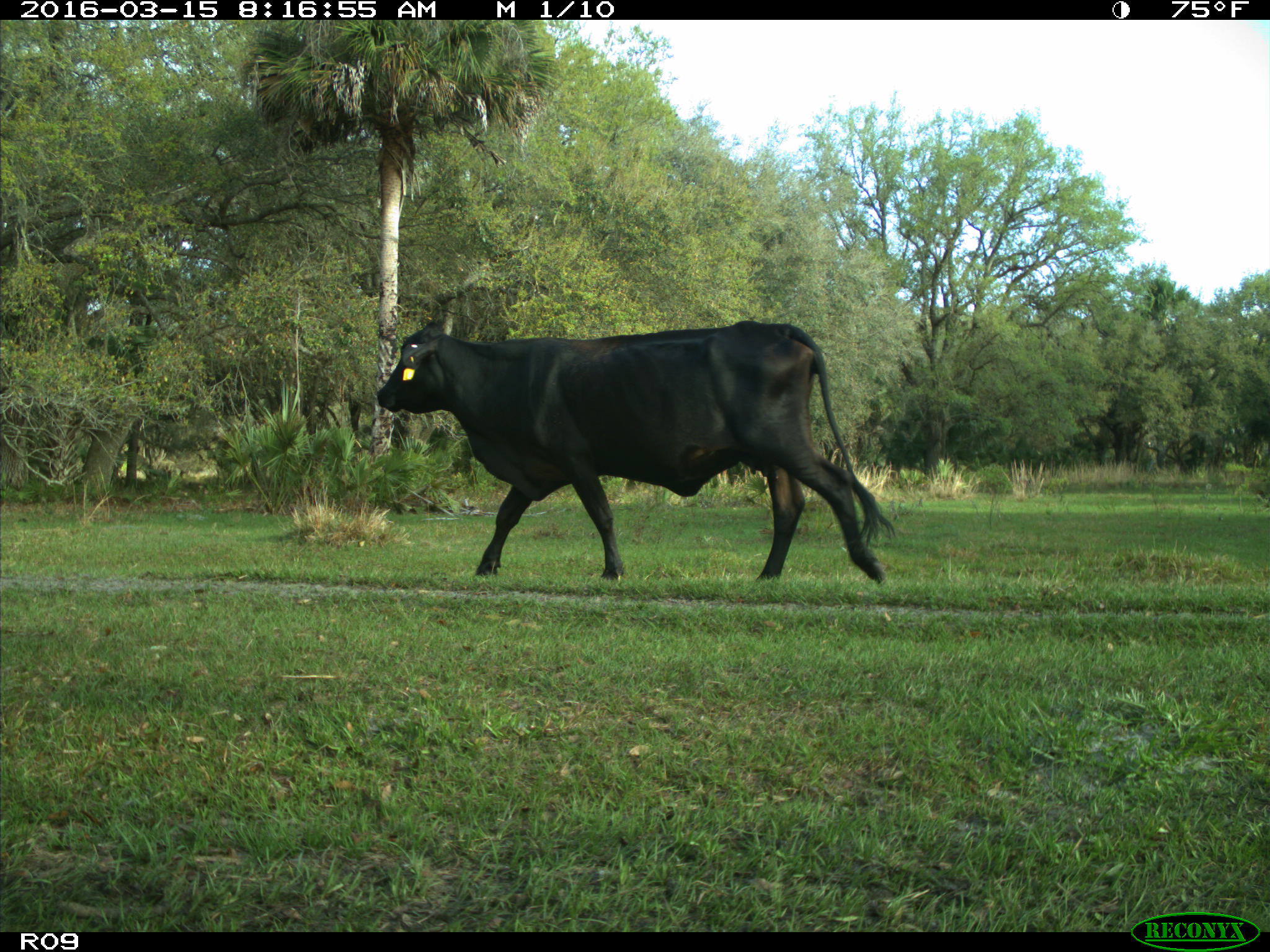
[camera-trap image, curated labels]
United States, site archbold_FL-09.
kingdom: Animalia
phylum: Chordata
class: Mammalia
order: Artiodactyla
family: Bovidae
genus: Bos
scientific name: Bos taurus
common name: domestic cow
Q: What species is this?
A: Bos taurus (domestic cow).